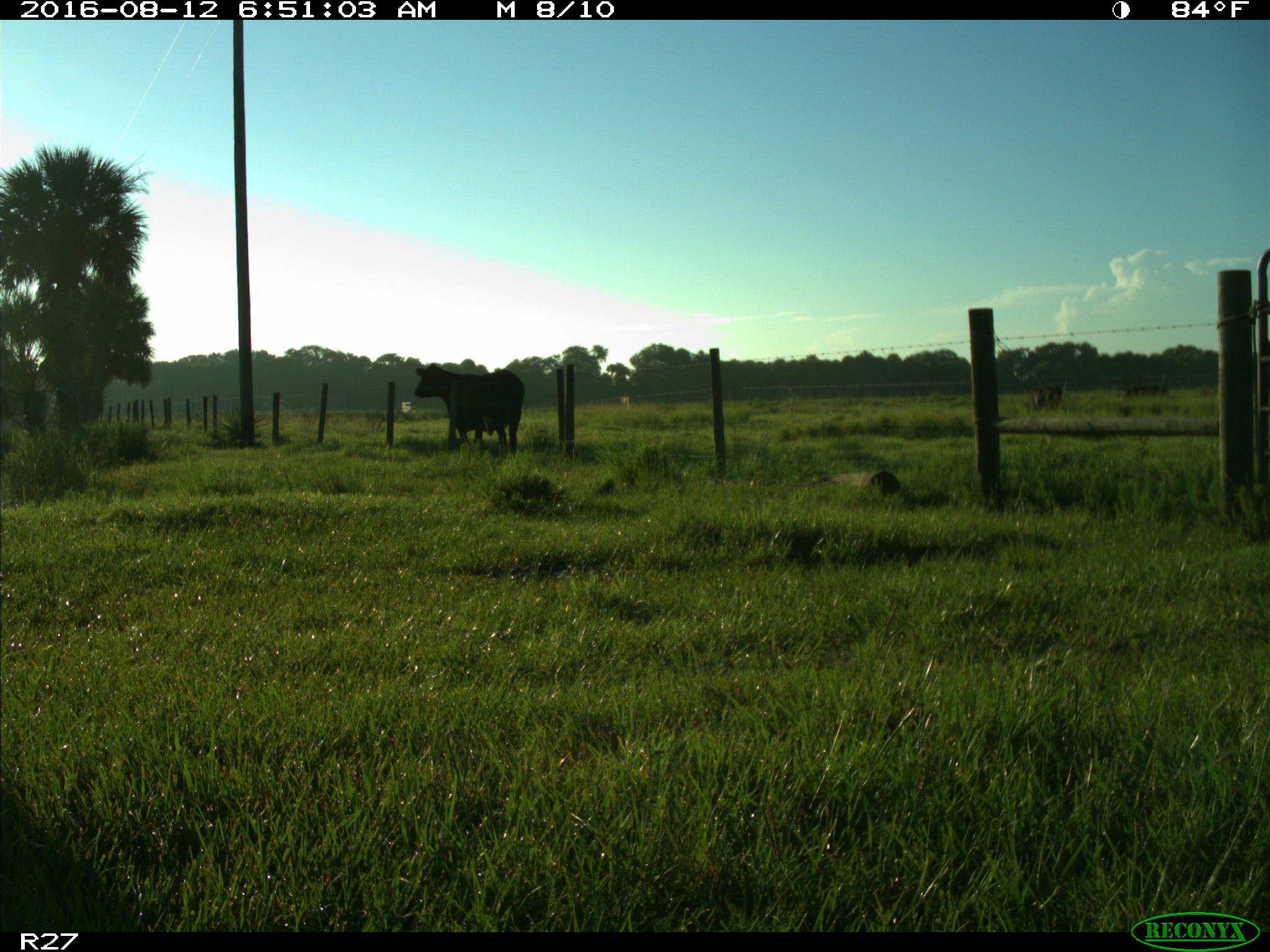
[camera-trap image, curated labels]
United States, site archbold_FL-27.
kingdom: Animalia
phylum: Chordata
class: Mammalia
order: Artiodactyla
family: Bovidae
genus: Bos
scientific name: Bos taurus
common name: domestic cow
Bos taurus (domestic cow).